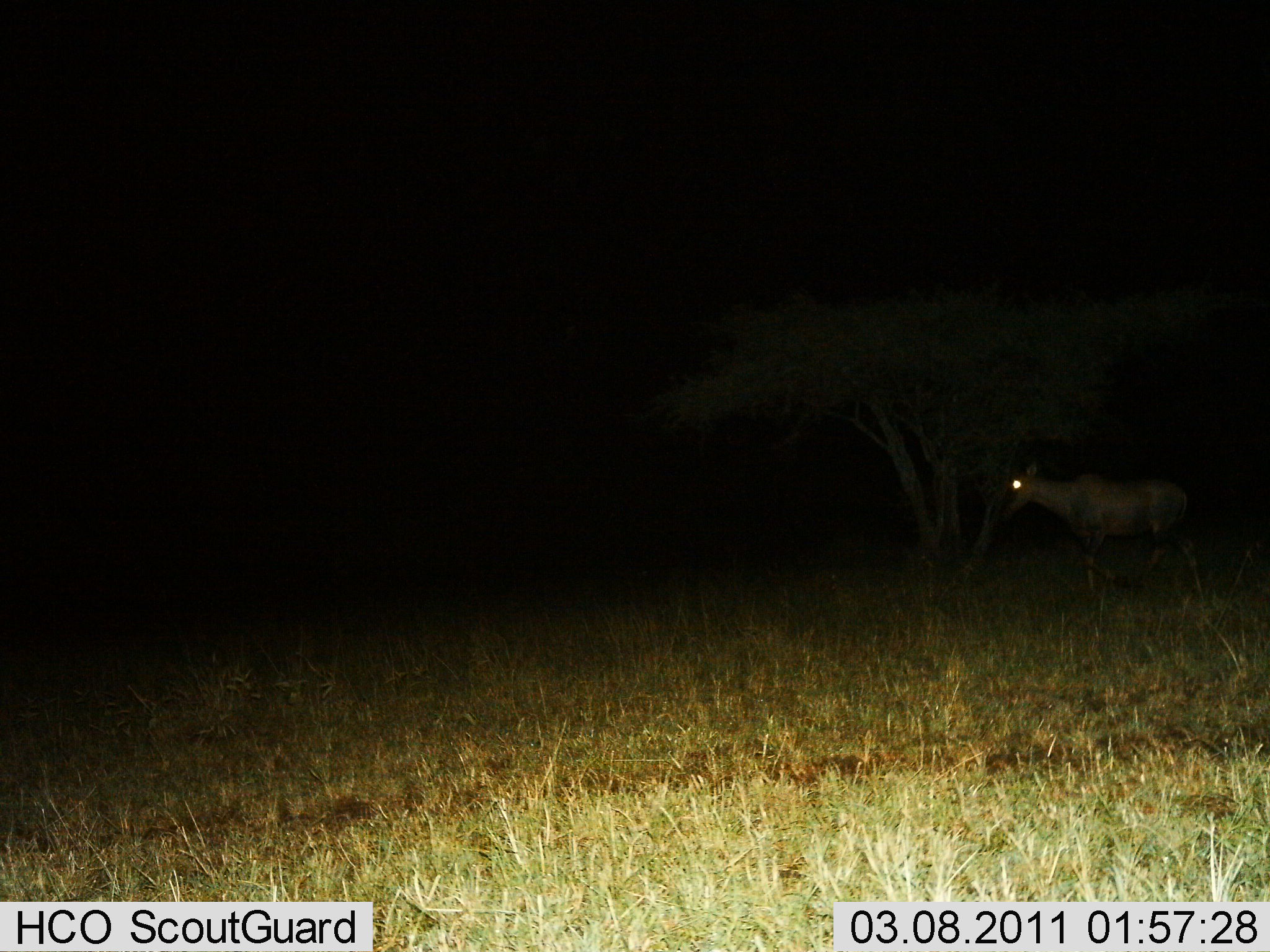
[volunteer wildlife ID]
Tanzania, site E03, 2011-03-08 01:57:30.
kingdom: Animalia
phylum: Chordata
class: Mammalia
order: Artiodactyla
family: Bovidae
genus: Damaliscus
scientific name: Damaliscus lunatus jimela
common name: topi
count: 1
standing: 50%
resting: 0%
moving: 50%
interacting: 0%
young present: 0%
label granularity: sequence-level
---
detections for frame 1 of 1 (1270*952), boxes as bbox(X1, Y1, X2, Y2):
animal: bbox(1000, 462, 1206, 603)